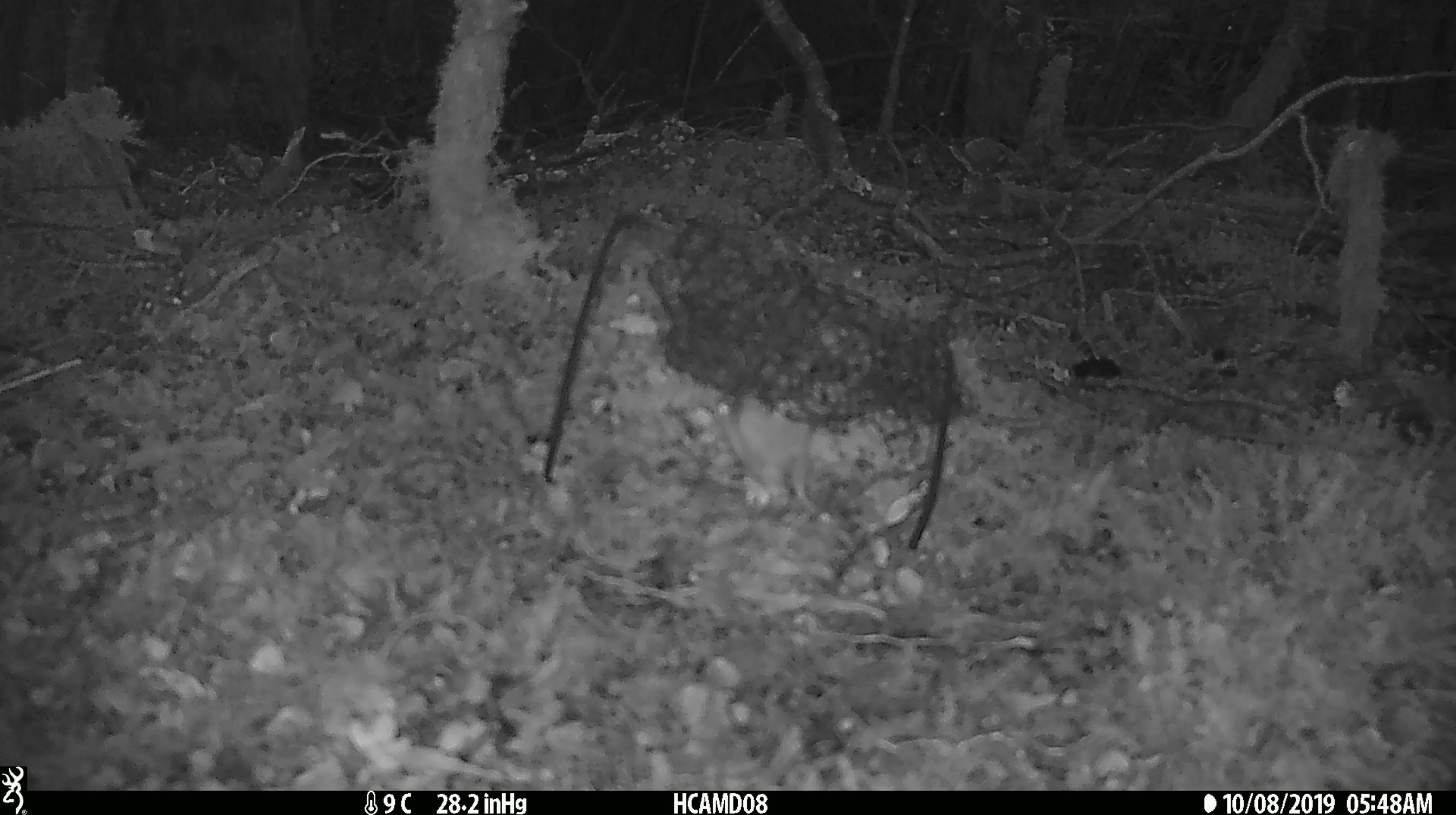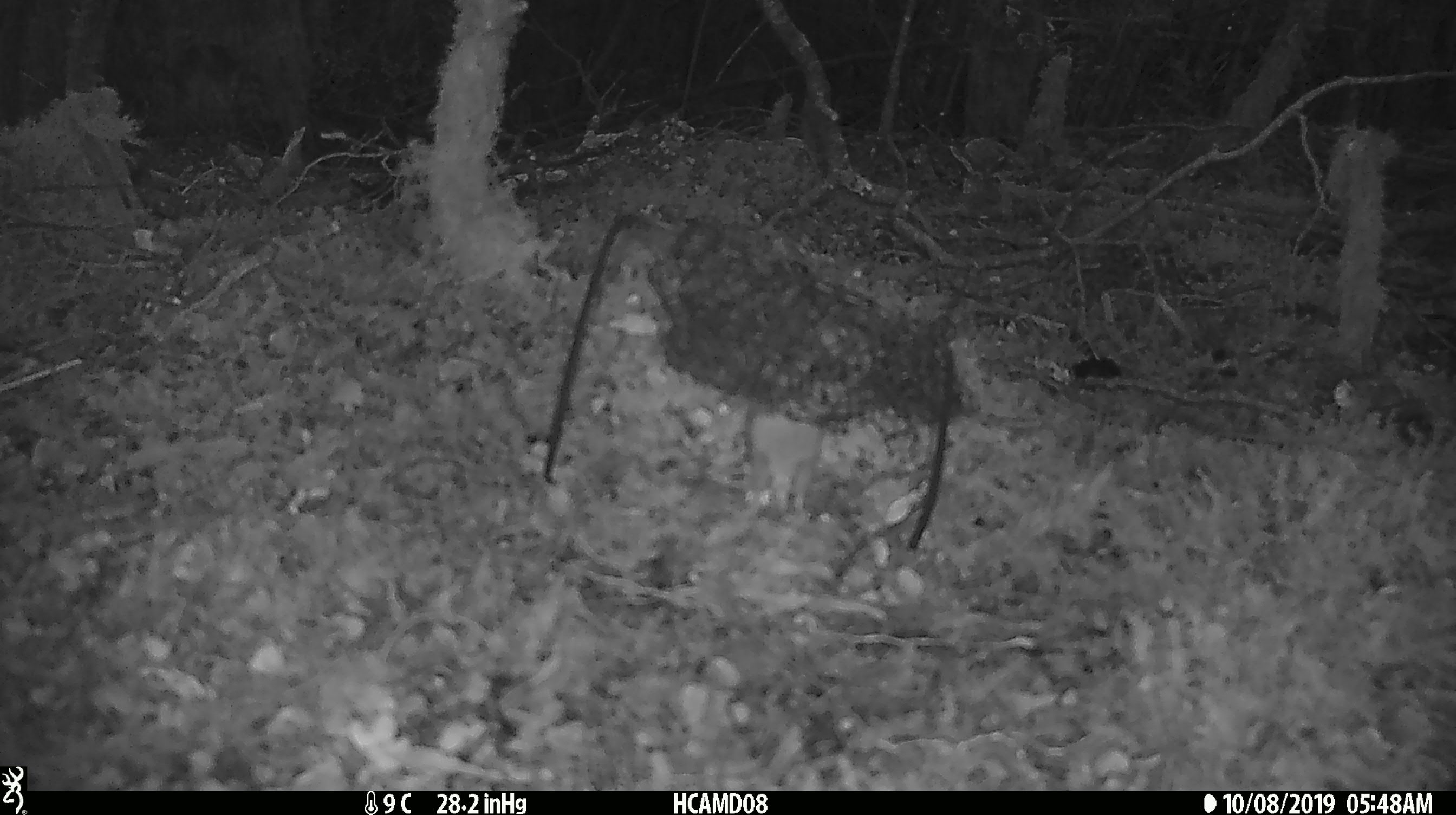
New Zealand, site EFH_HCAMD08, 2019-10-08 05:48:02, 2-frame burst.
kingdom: Animalia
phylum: Chordata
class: Mammalia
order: Rodentia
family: Muridae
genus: Mus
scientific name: Mus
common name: mouse